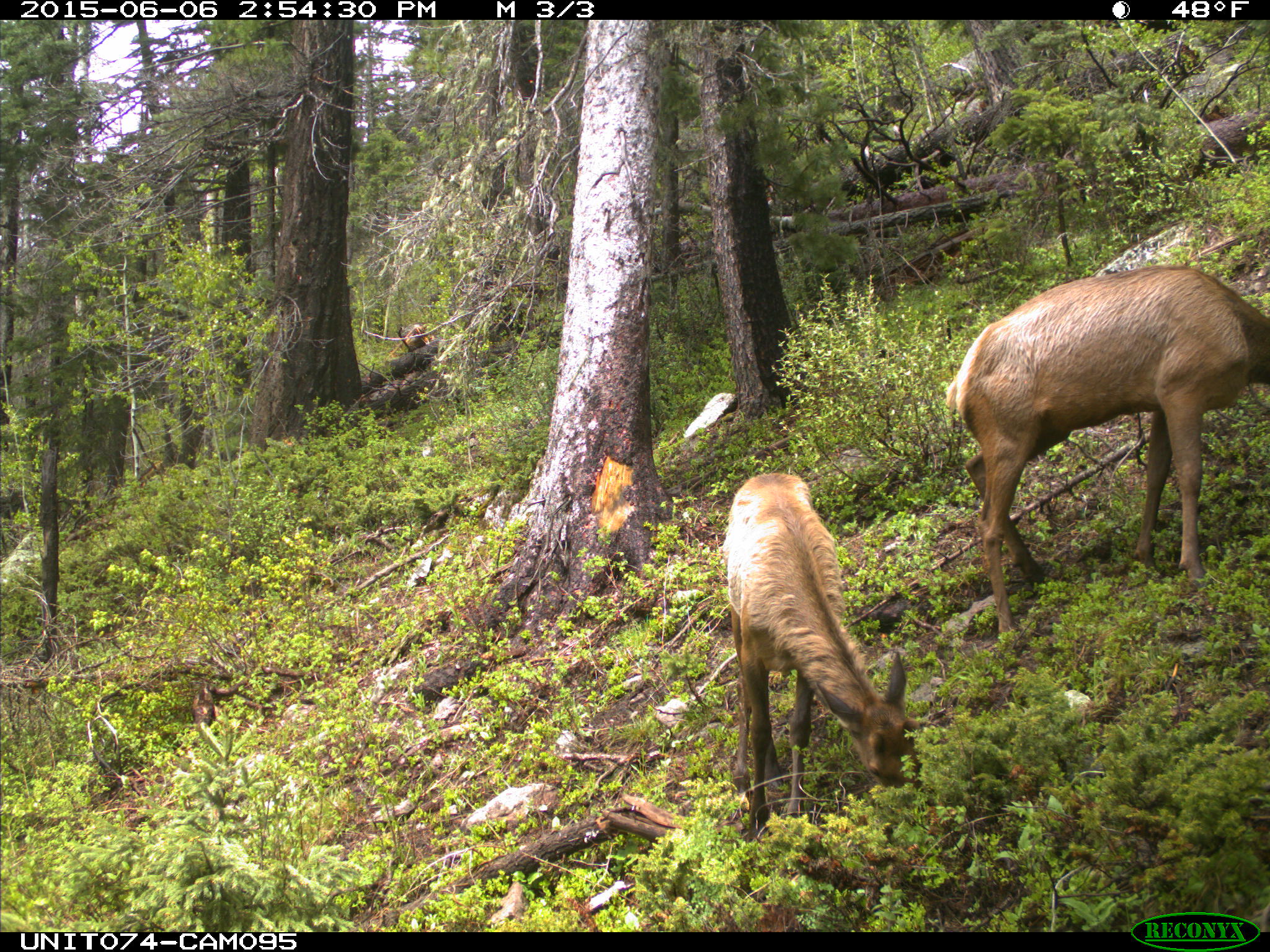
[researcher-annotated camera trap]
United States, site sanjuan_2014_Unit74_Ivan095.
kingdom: Animalia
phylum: Chordata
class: Mammalia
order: Artiodactyla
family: Cervidae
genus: Cervus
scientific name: Cervus elaphus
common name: red deer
Cervus elaphus (red deer).